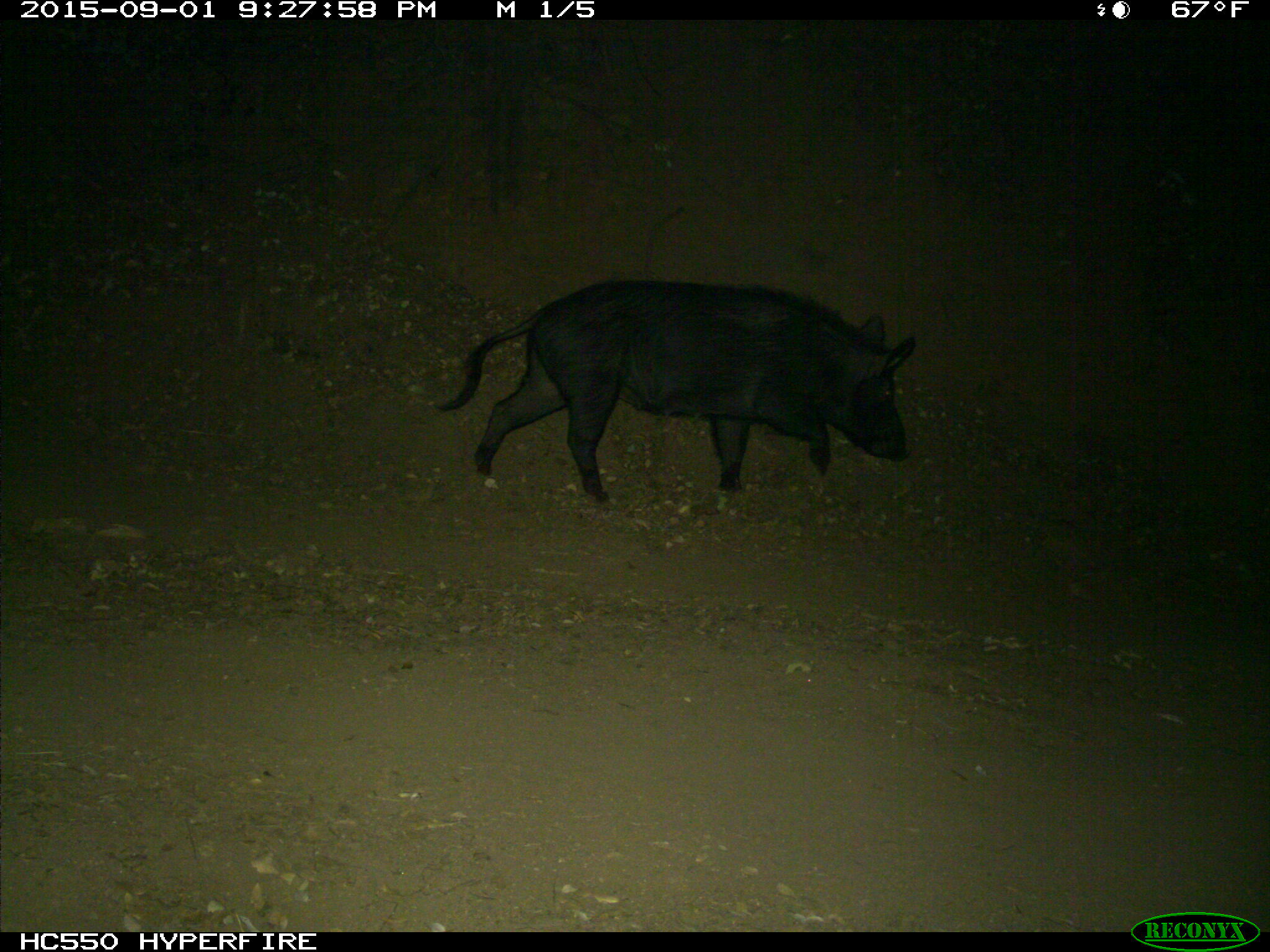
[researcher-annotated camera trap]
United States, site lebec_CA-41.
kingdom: Animalia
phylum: Chordata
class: Mammalia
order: Artiodactyla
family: Suidae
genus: Sus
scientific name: Sus scrofa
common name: wild boar